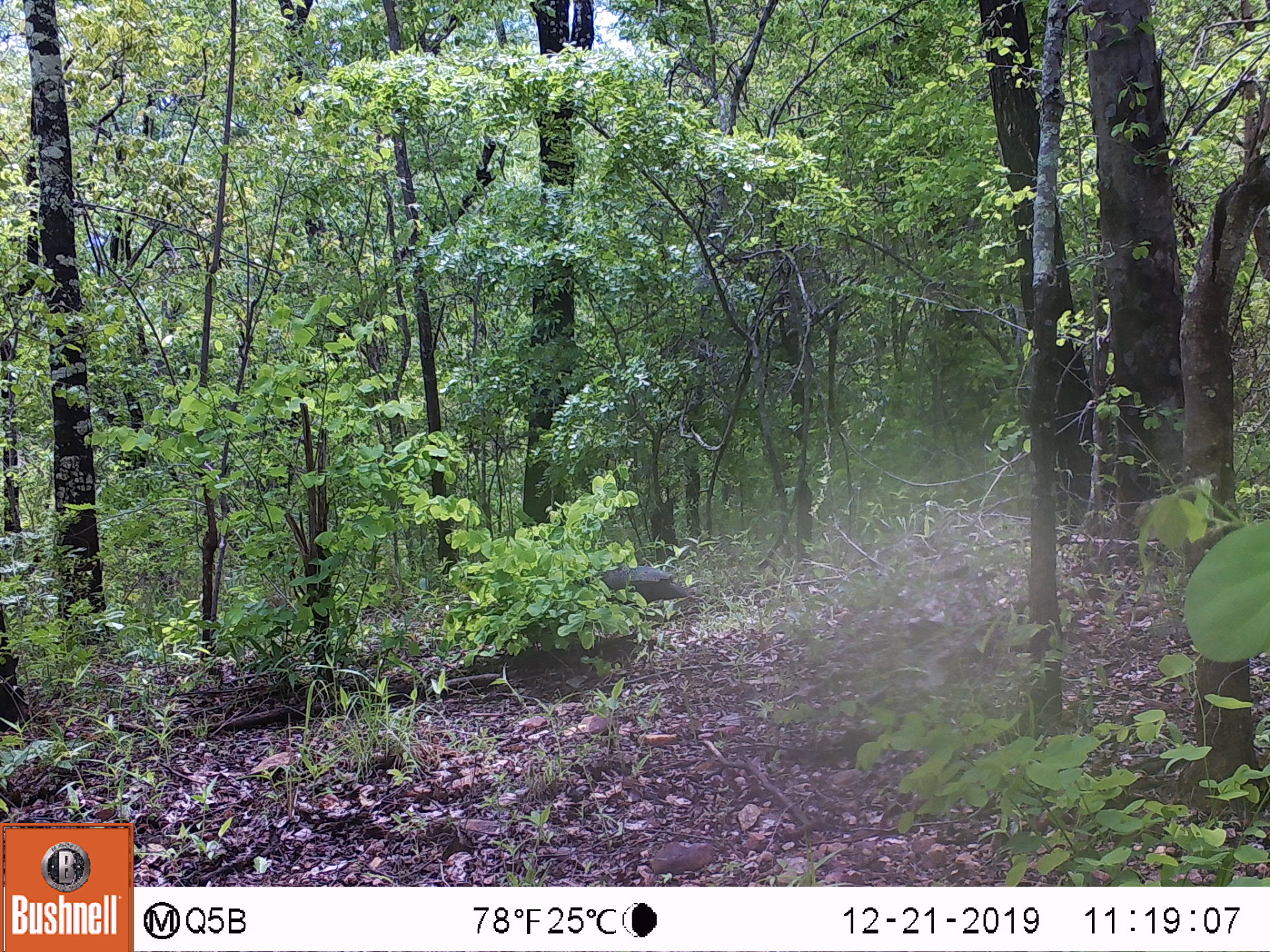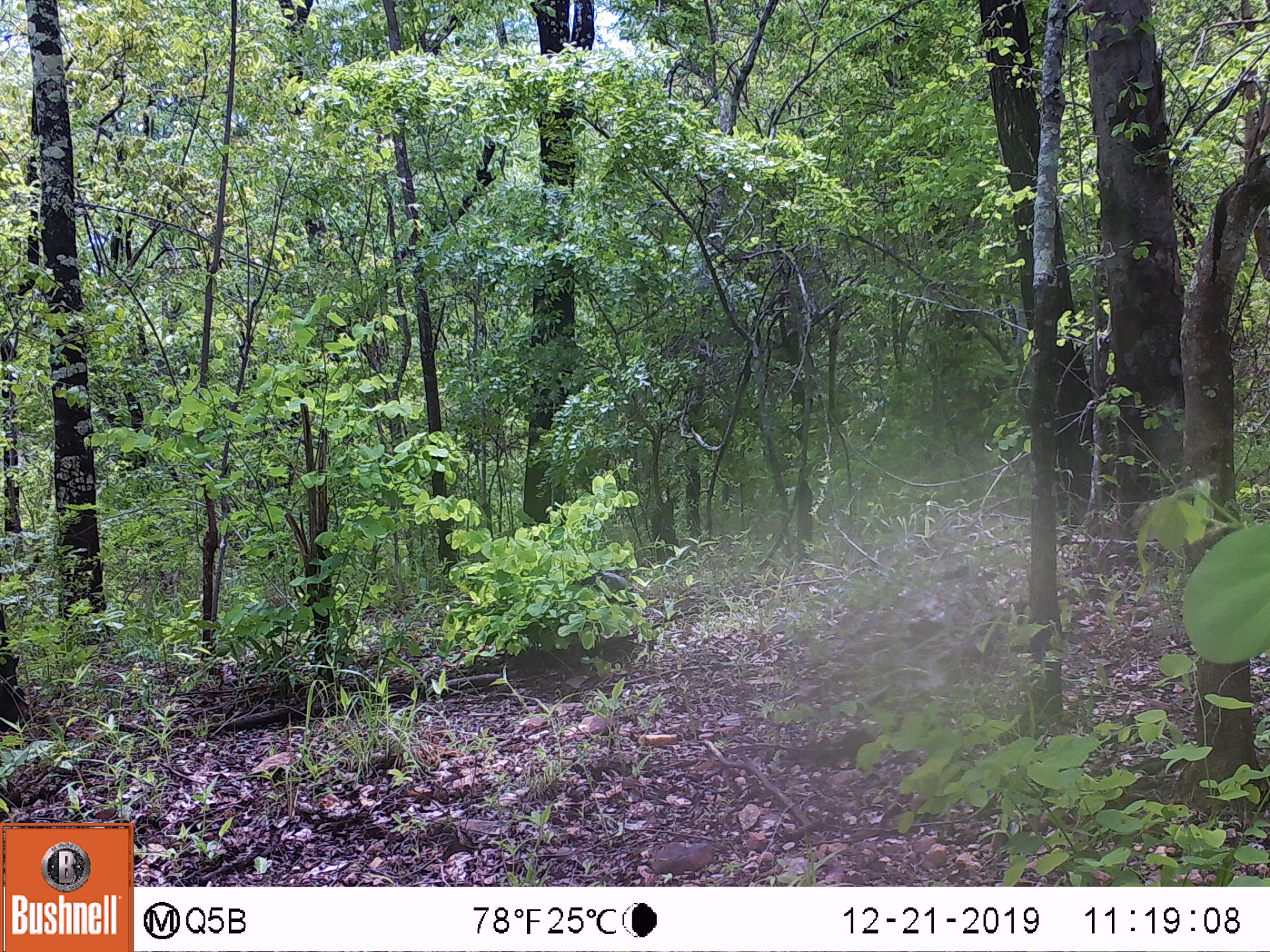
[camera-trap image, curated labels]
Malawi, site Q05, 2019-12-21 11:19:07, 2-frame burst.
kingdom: Animalia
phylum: Chordata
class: Aves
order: Galliformes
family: Numididae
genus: Numida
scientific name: Numida meleagris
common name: helmeted guineafowl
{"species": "helmeted guineafowl (Numida meleagris)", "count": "1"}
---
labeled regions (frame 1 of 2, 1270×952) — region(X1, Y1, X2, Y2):
helmeted guineafowl: region(582, 564, 713, 616)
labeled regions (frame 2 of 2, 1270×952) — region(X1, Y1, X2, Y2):
helmeted guineafowl: region(566, 559, 642, 597)